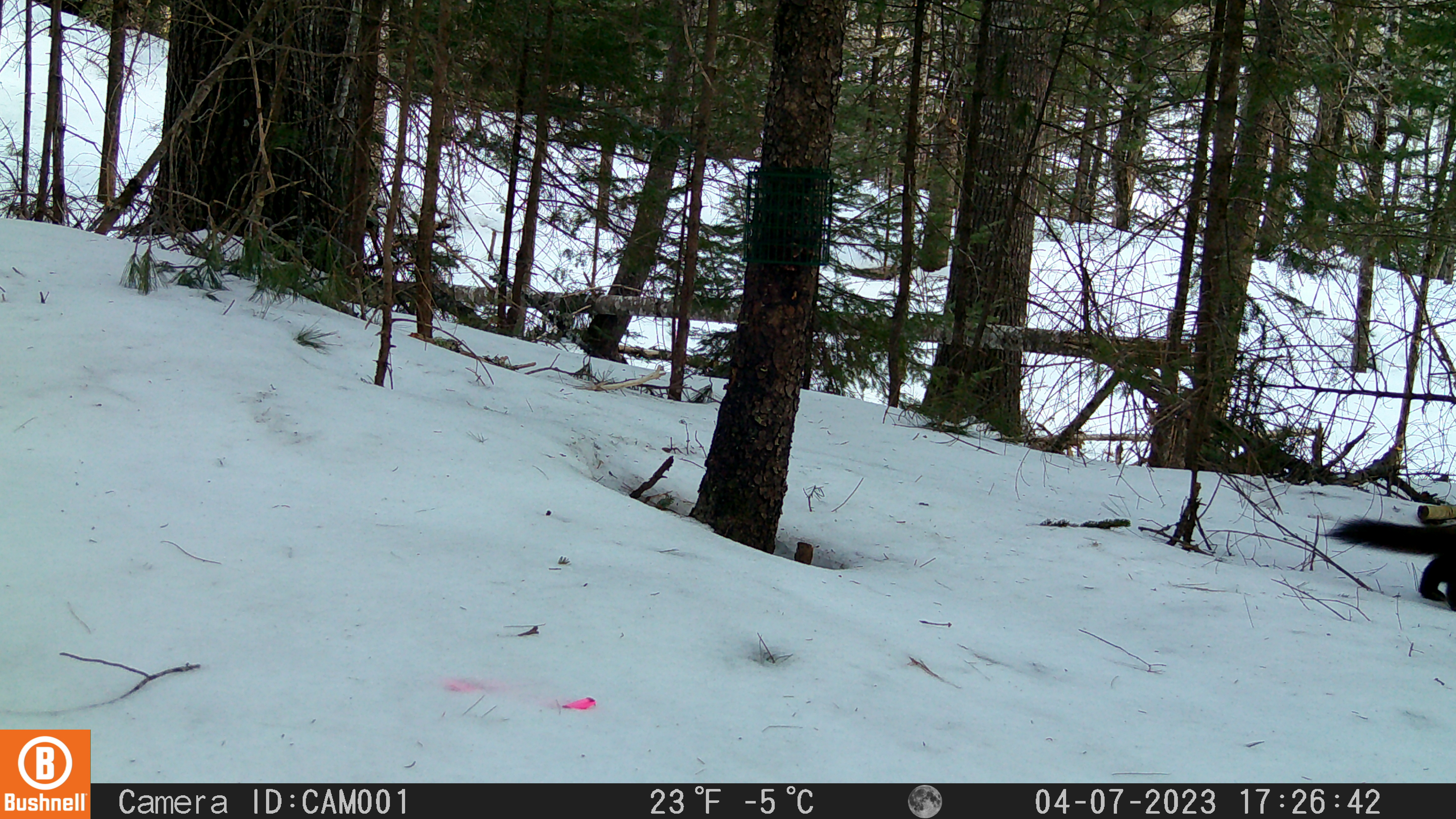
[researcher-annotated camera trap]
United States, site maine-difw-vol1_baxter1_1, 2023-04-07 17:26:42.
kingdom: Animalia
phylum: Chordata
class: Mammalia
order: Carnivora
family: Mustelidae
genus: Martes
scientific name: Martes americana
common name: american marten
American marten (Martes americana).